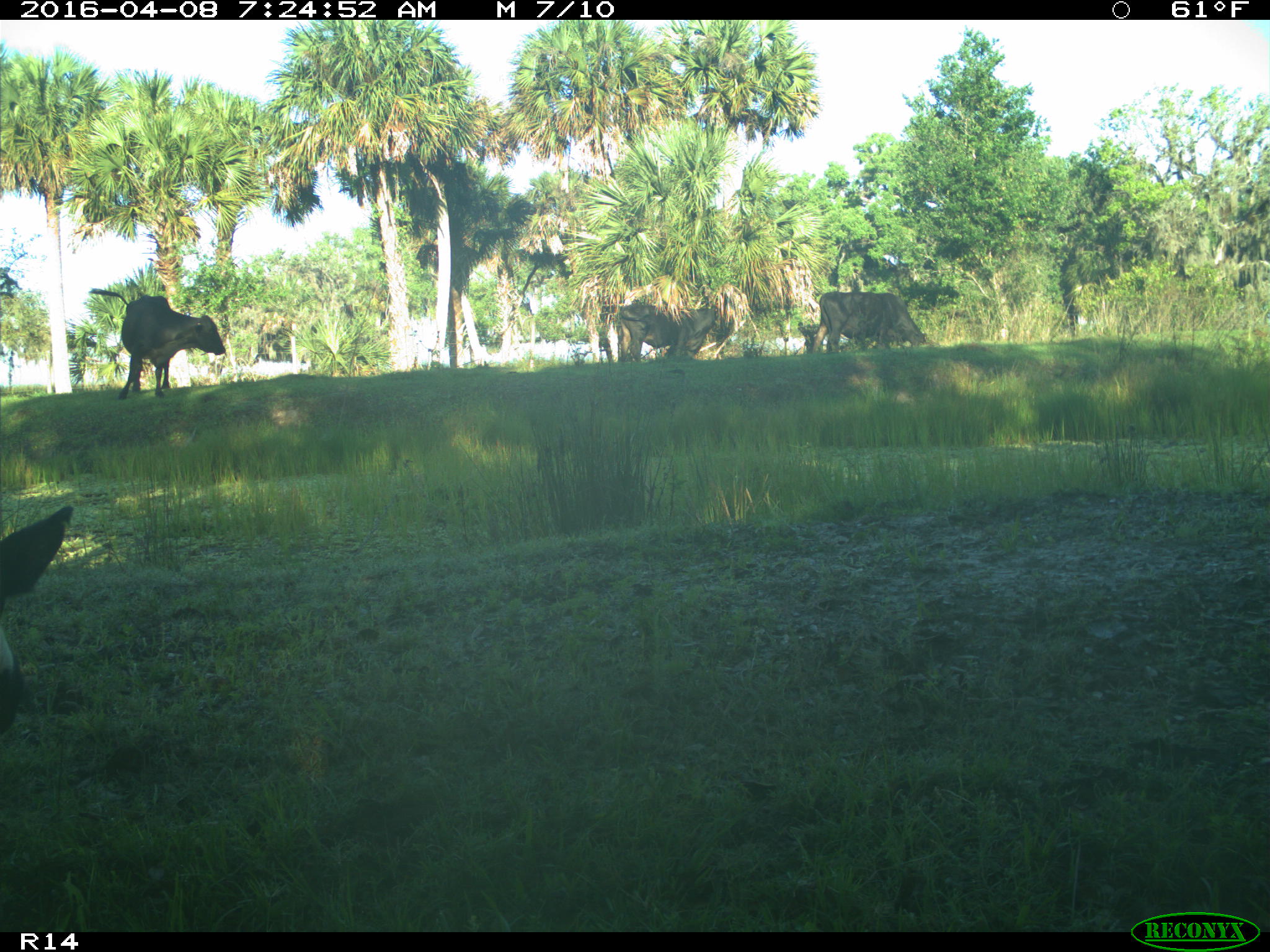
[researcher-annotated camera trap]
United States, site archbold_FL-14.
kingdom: Animalia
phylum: Chordata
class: Mammalia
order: Artiodactyla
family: Bovidae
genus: Bos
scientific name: Bos taurus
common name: domestic cow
Bos taurus (domestic cow).